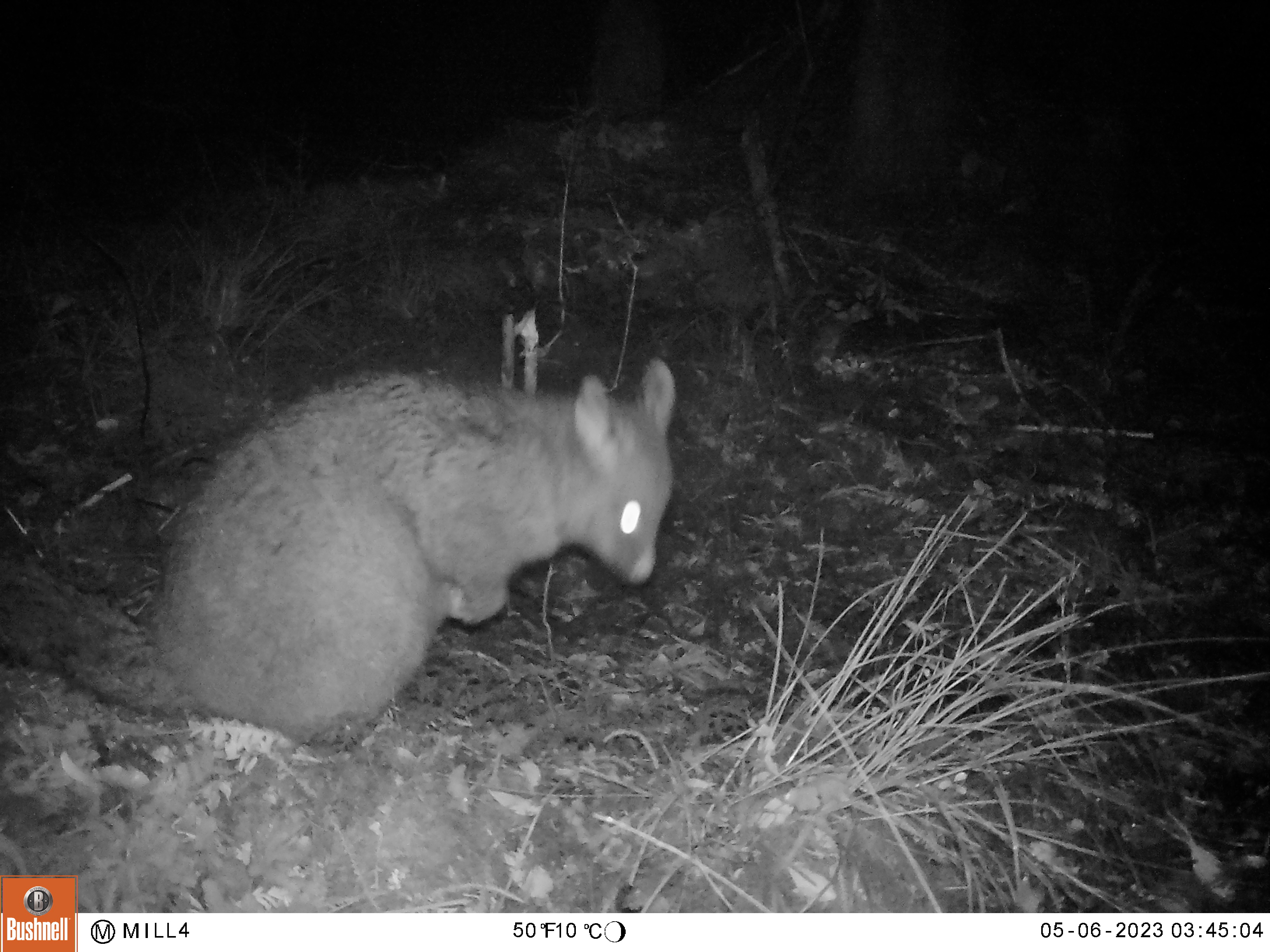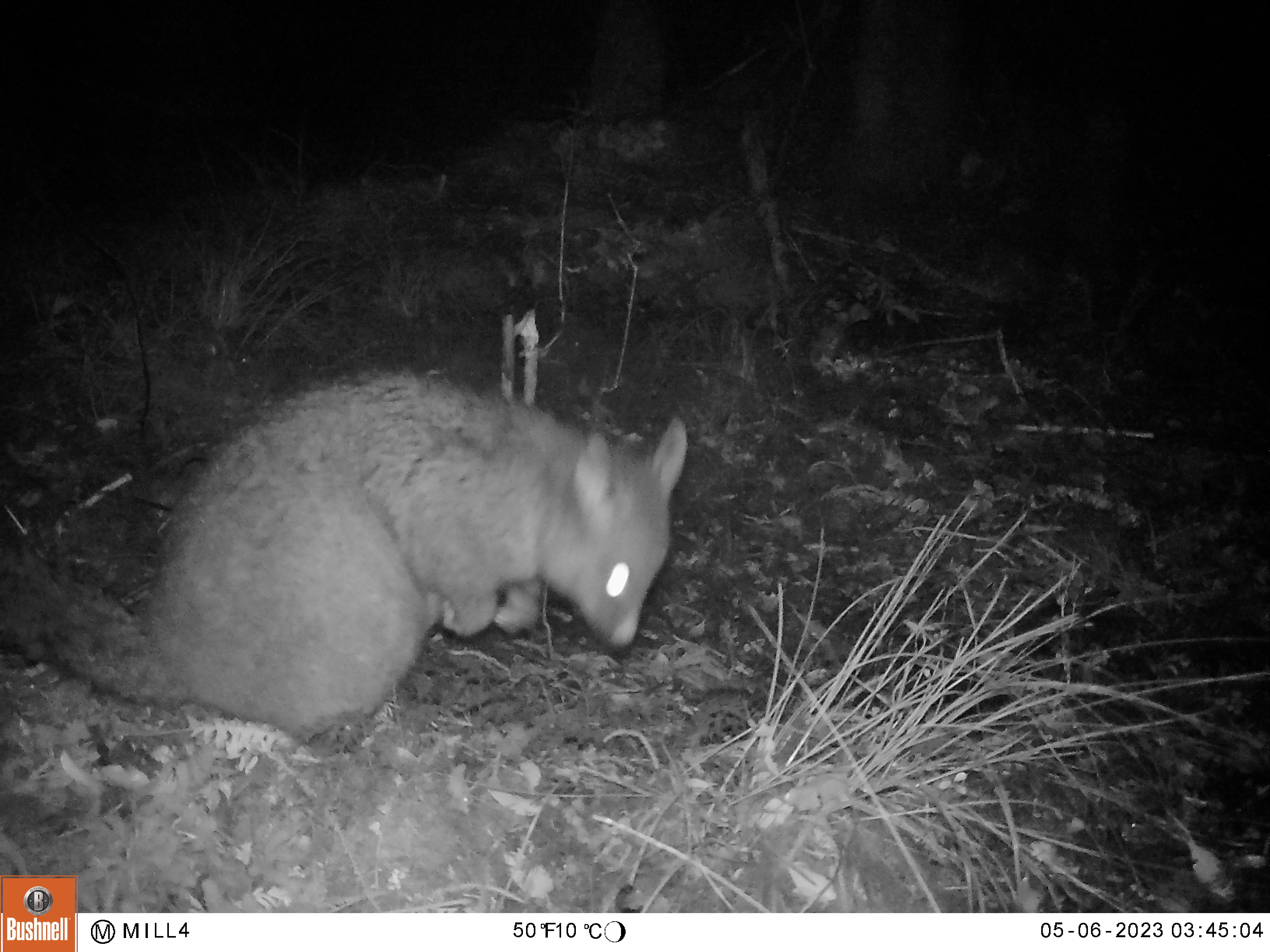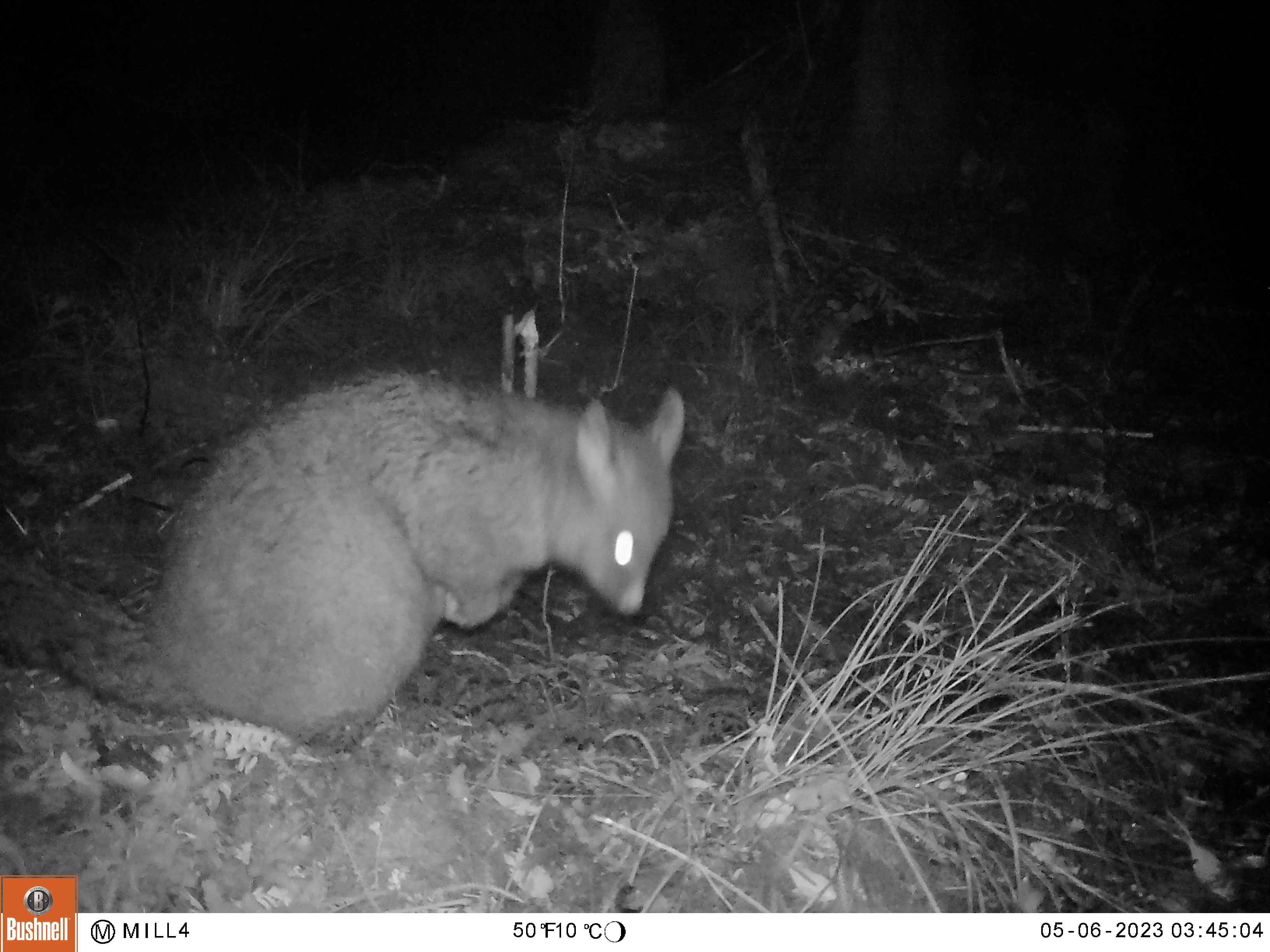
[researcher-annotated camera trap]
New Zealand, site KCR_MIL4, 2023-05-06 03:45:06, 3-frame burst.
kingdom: Animalia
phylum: Chordata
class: Mammalia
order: Diprotodontia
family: Phalangeridae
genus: Trichosurus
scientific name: Trichosurus vulpecula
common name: common brushtail possum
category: possum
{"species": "possum (common brushtail possum) (Trichosurus vulpecula)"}